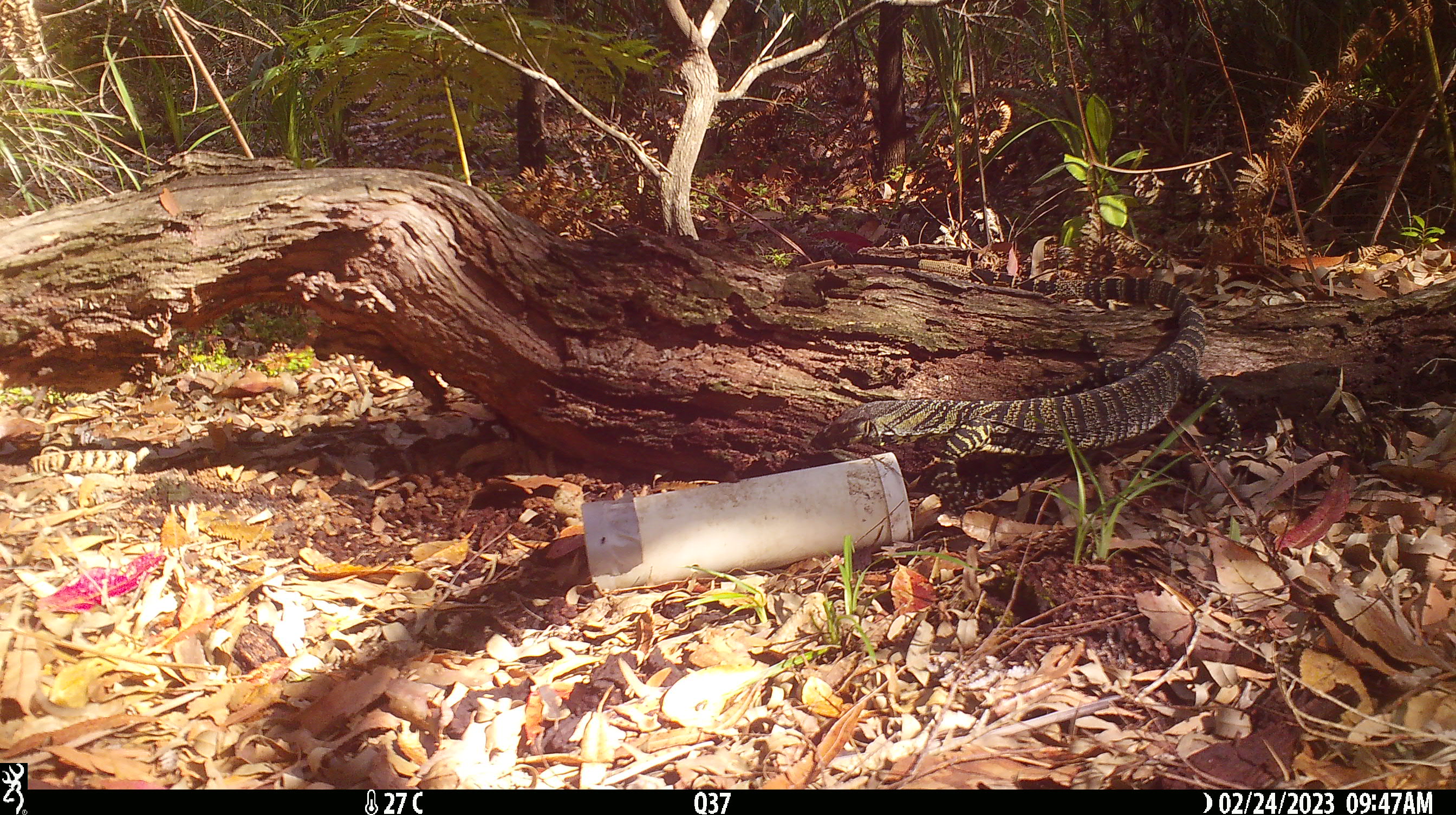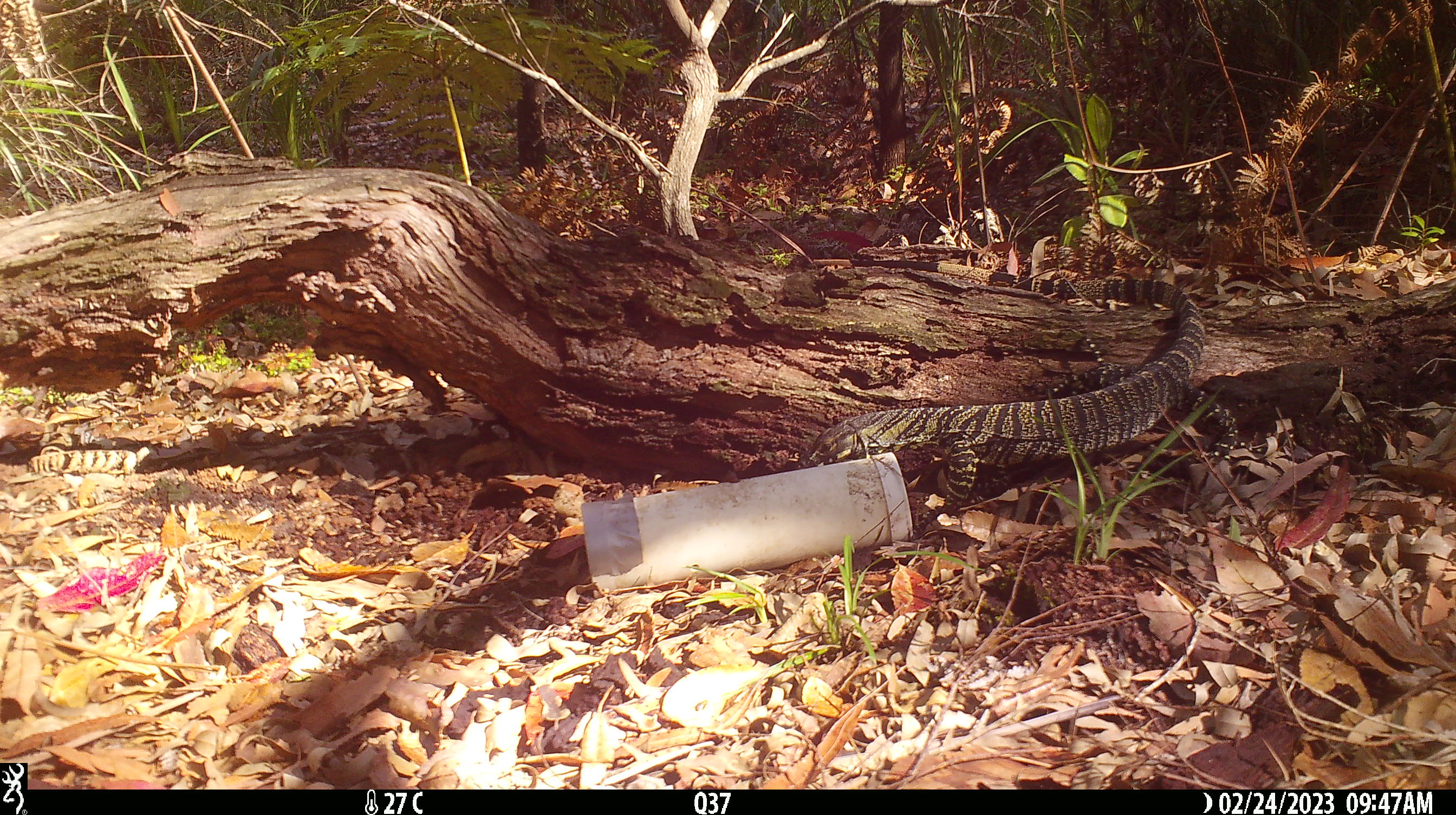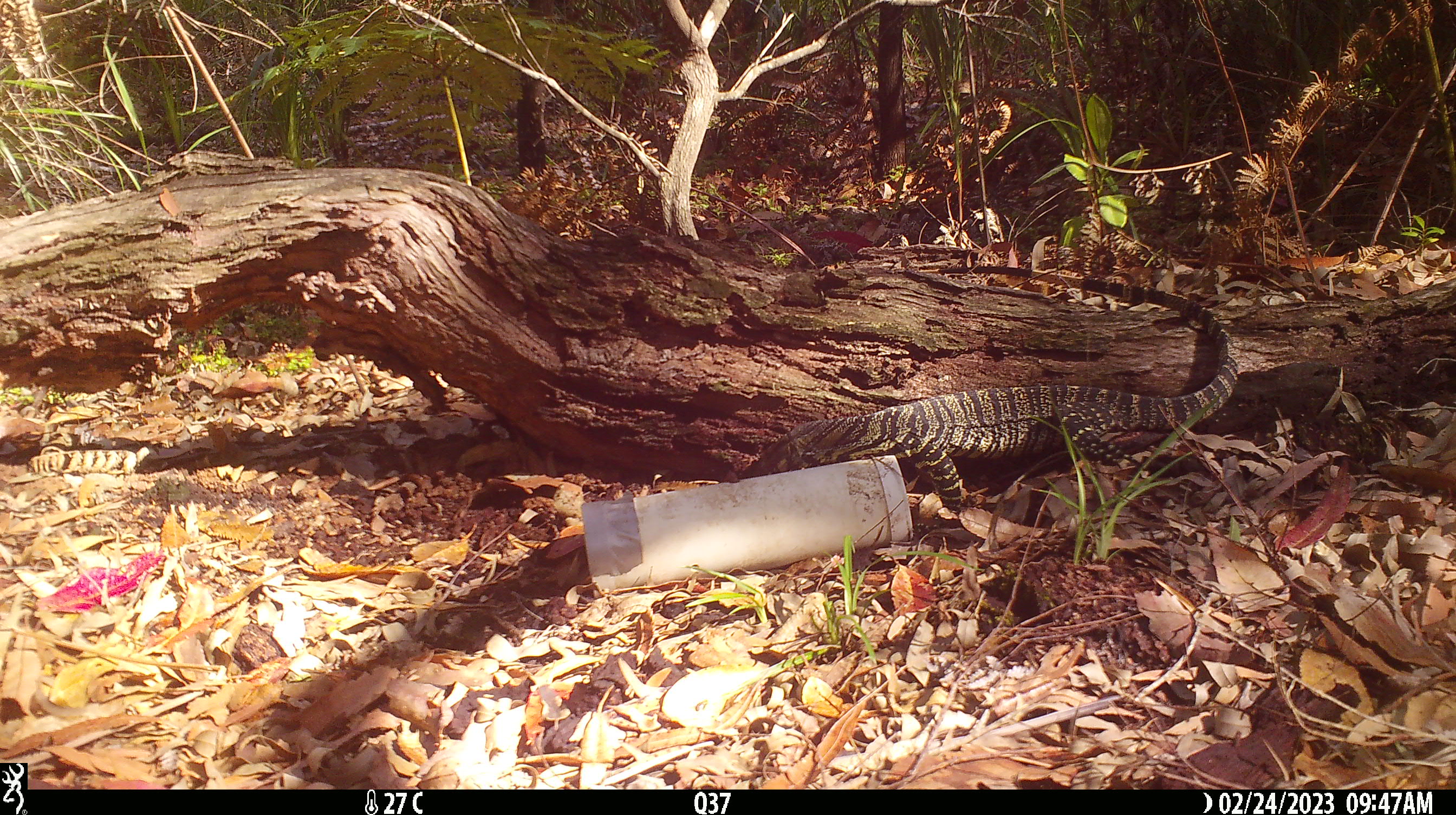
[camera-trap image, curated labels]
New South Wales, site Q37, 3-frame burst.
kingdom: Animalia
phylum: Chordata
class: Reptilia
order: Squamata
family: Varanidae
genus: Varanus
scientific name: Varanus varius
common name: lace monitor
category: goanna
Goanna (lace monitor) (Varanus varius).